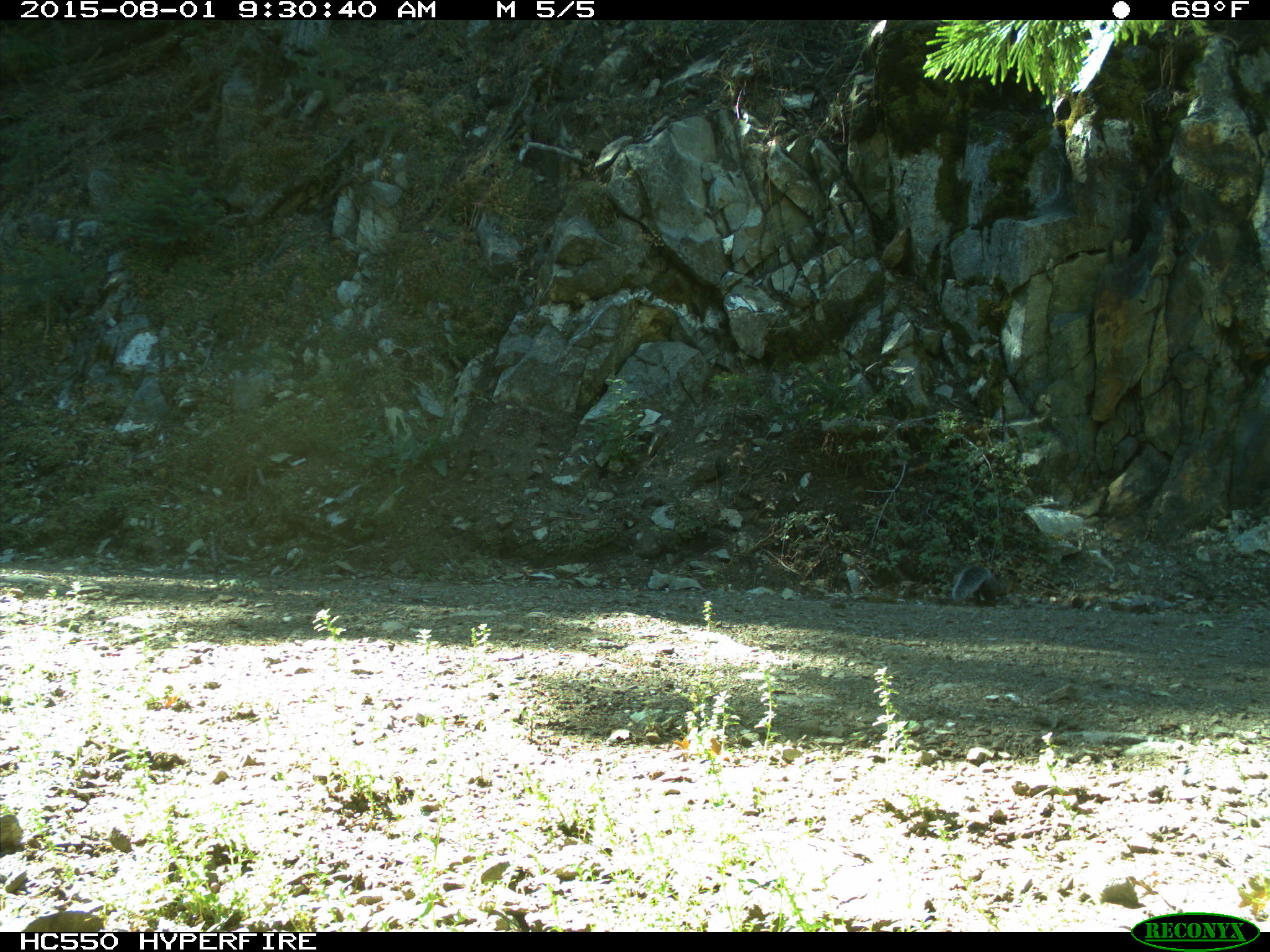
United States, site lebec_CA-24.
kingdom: Animalia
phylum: Chordata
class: Mammalia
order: Rodentia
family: Sciuridae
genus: Sciurus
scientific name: Sciurus carolinensis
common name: eastern gray squirrel